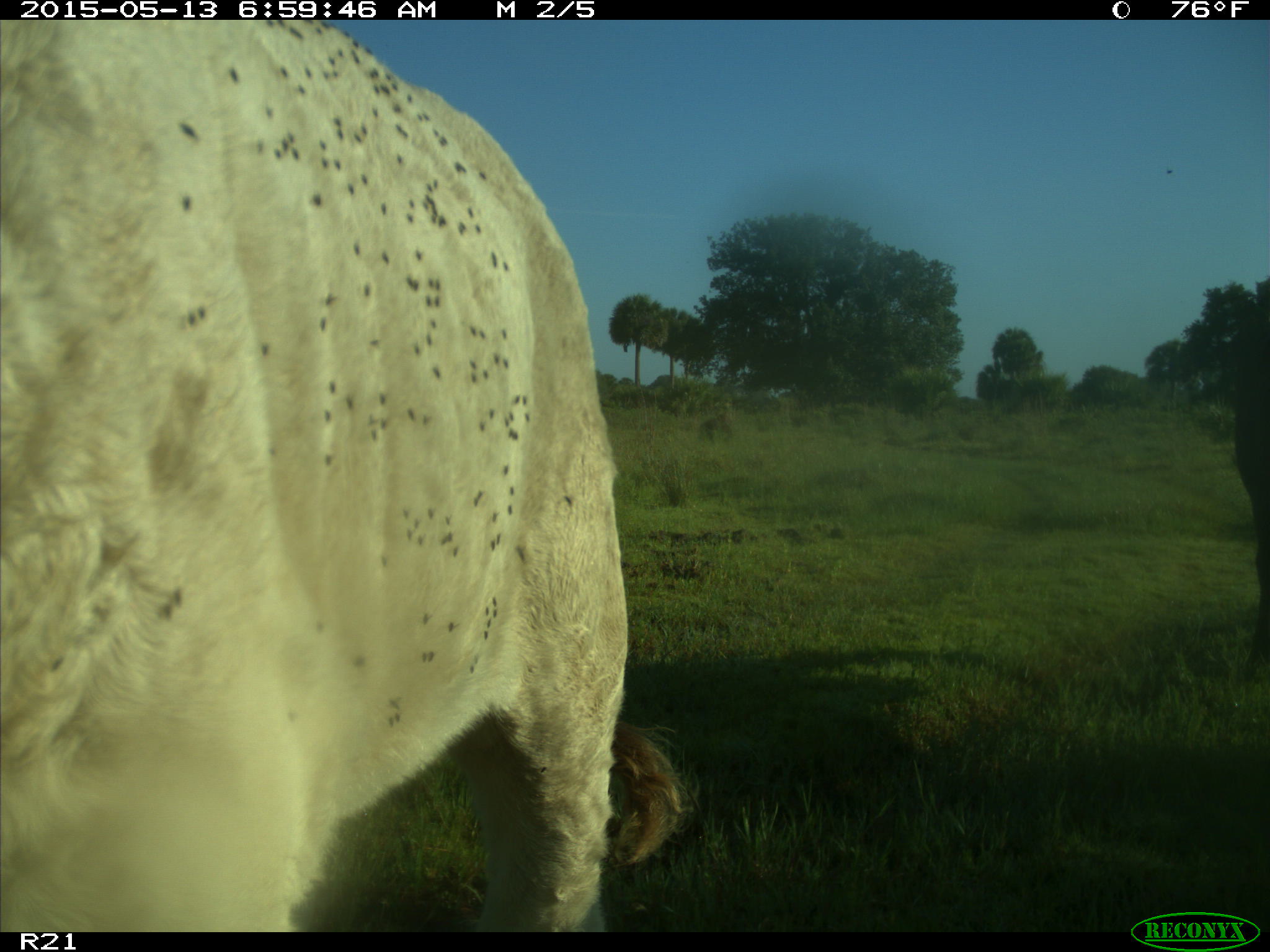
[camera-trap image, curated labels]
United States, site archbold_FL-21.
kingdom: Animalia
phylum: Chordata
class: Mammalia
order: Artiodactyla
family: Bovidae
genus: Bos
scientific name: Bos taurus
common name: domestic cow